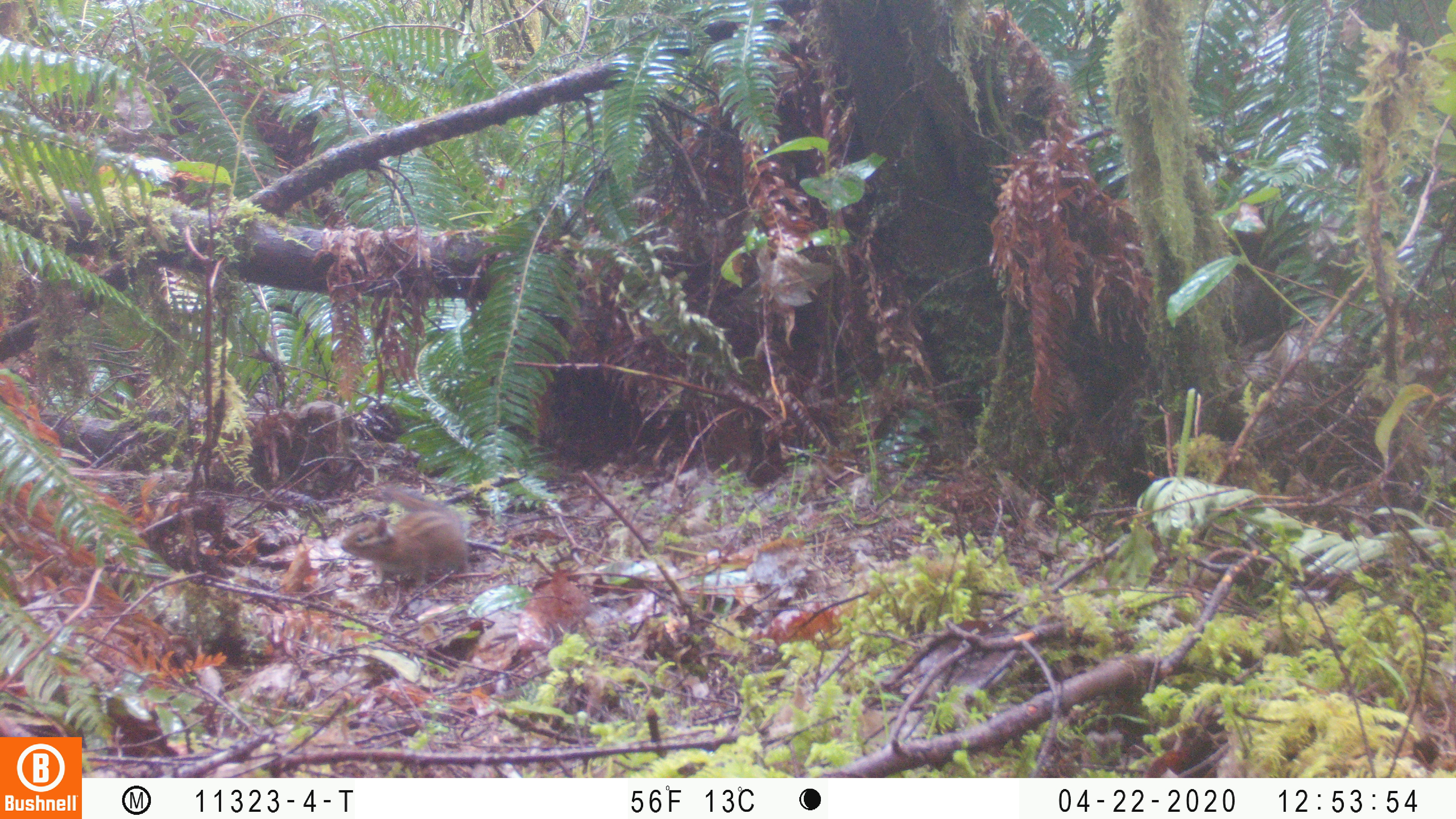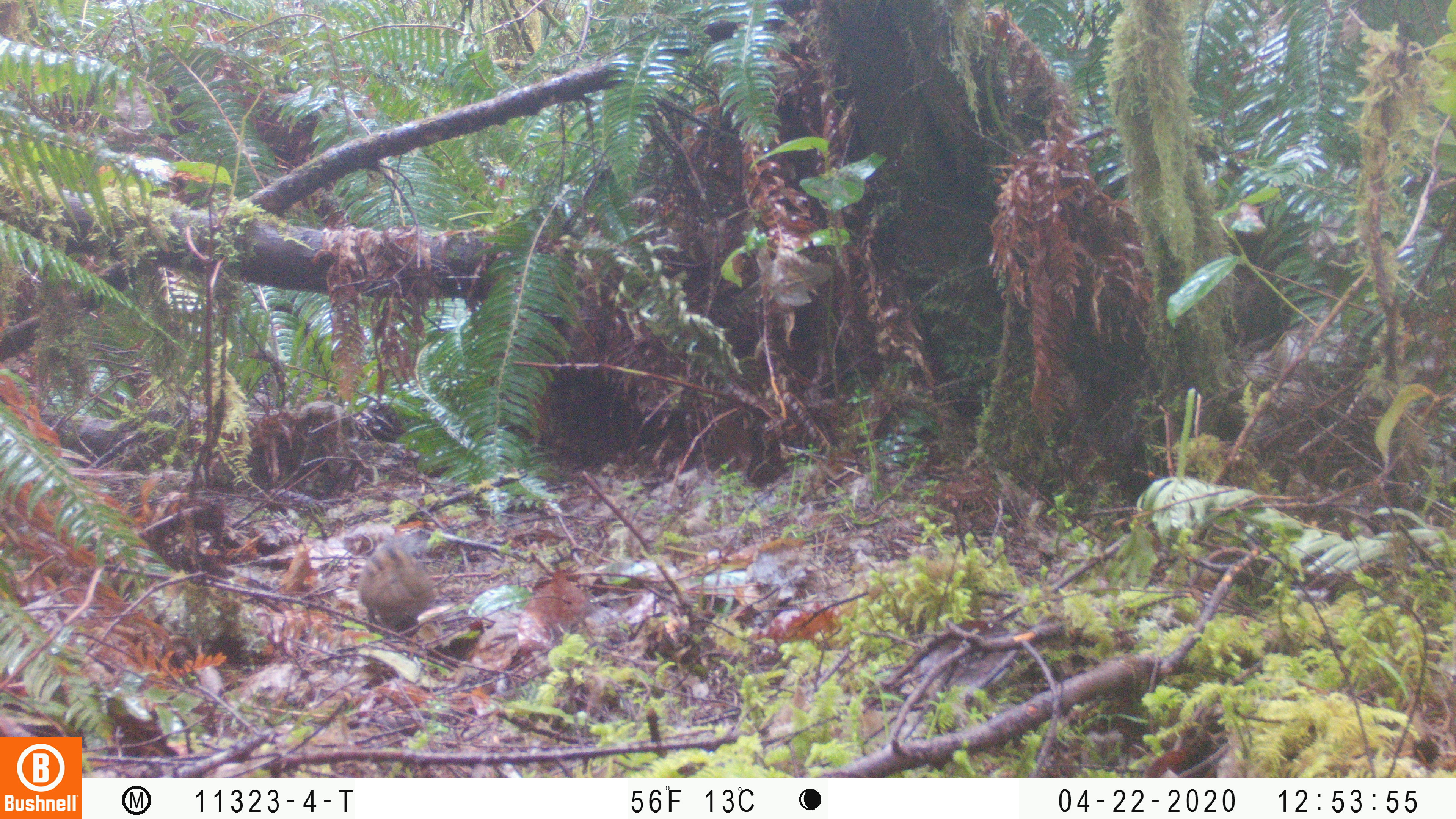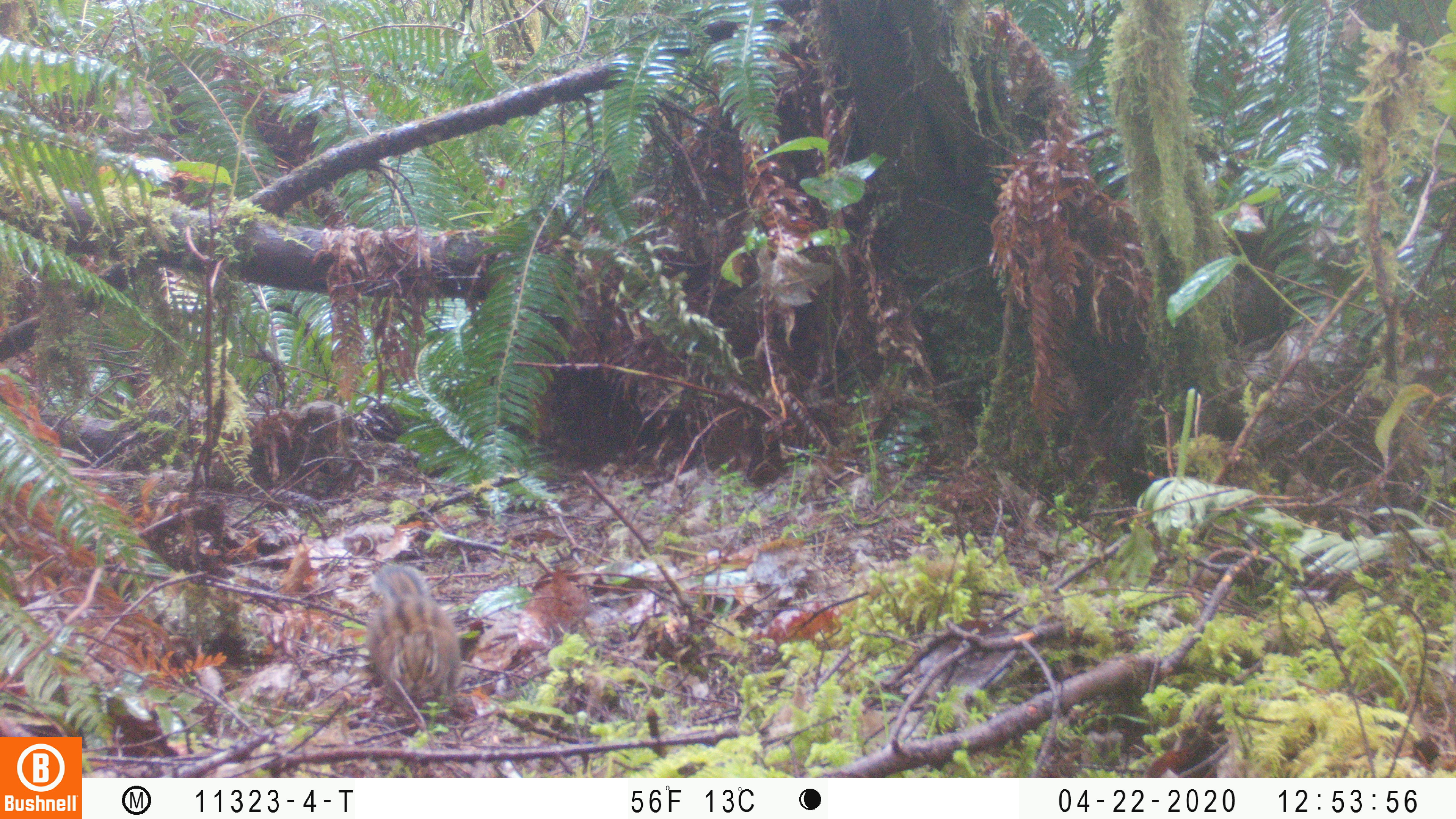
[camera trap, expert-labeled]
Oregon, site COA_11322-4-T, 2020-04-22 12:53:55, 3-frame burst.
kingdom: Animalia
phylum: Chordata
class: Mammalia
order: Rodentia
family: Sciuridae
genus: Neotamias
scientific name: Neotamias townsendii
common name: townsend's chipmunk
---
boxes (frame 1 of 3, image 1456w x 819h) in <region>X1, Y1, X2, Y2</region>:
townsend's chipmunk: <region>335, 477, 479, 588</region>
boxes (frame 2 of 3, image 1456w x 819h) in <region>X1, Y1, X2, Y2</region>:
townsend's chipmunk: <region>352, 534, 441, 634</region>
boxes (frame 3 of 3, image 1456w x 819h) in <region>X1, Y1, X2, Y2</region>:
townsend's chipmunk: <region>358, 560, 474, 728</region>